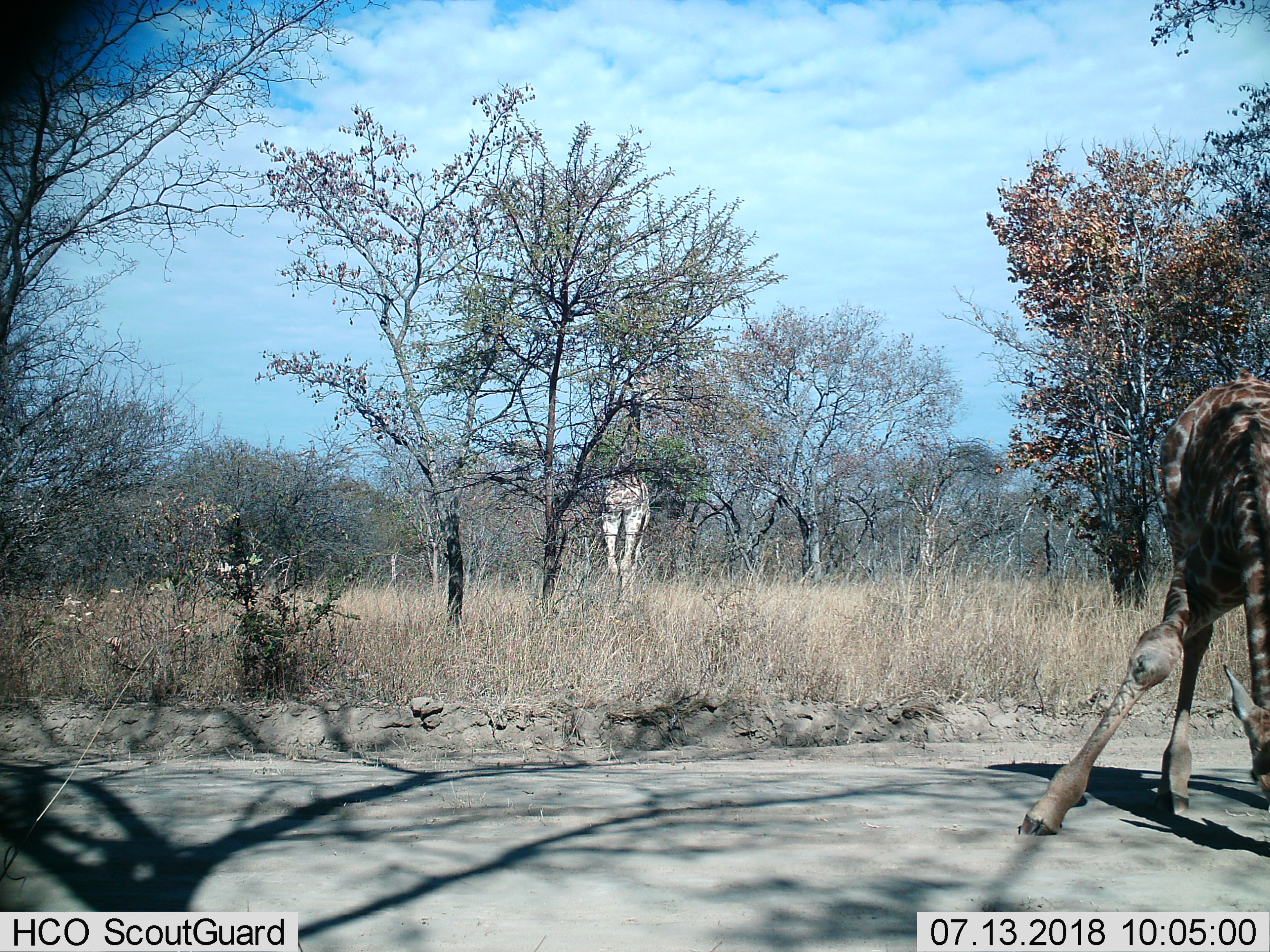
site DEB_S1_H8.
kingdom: Animalia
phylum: Chordata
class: Mammalia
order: Artiodactyla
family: Giraffidae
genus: Giraffa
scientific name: Giraffa camelopardalis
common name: giraffe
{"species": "giraffe (Giraffa camelopardalis)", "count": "2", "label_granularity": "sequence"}